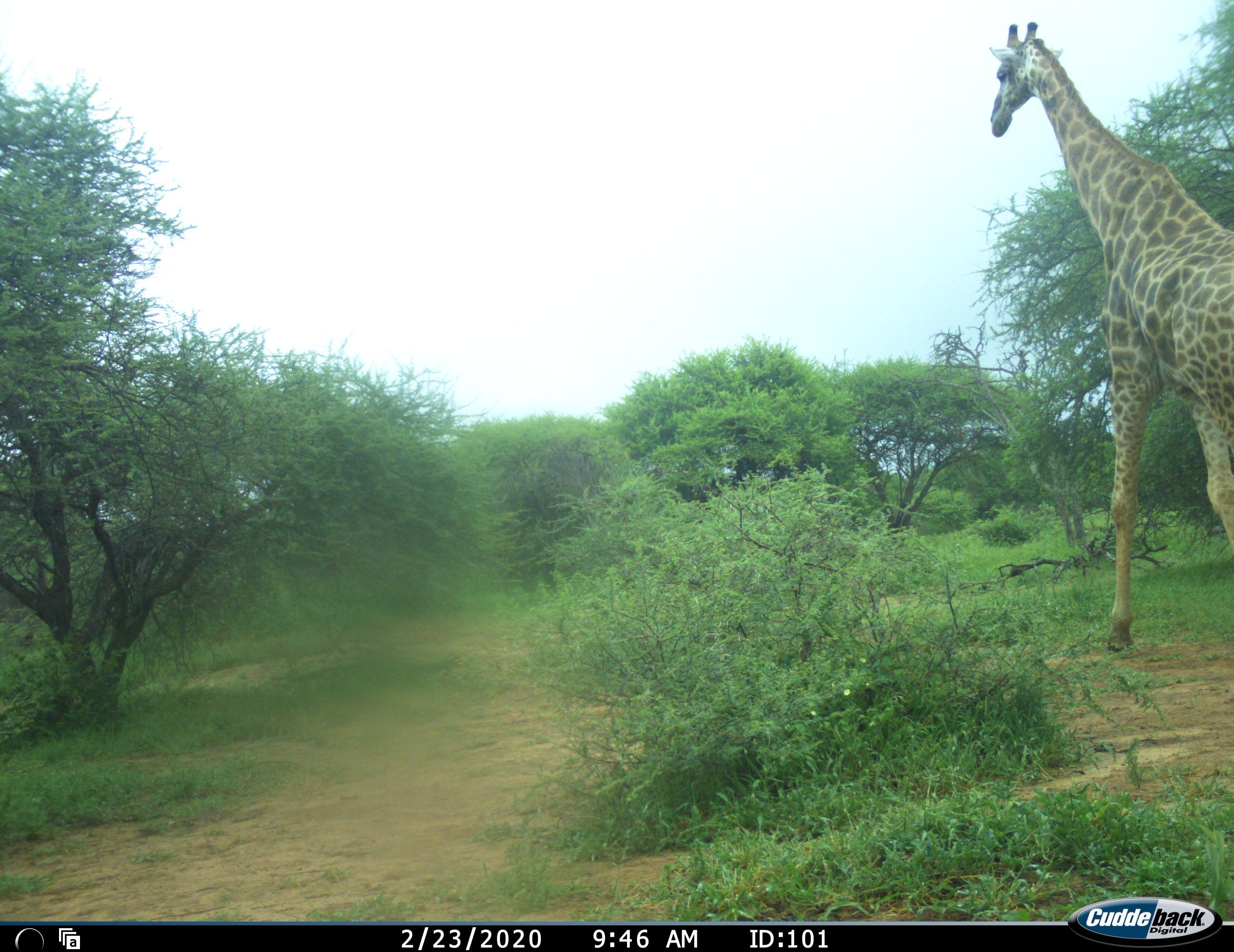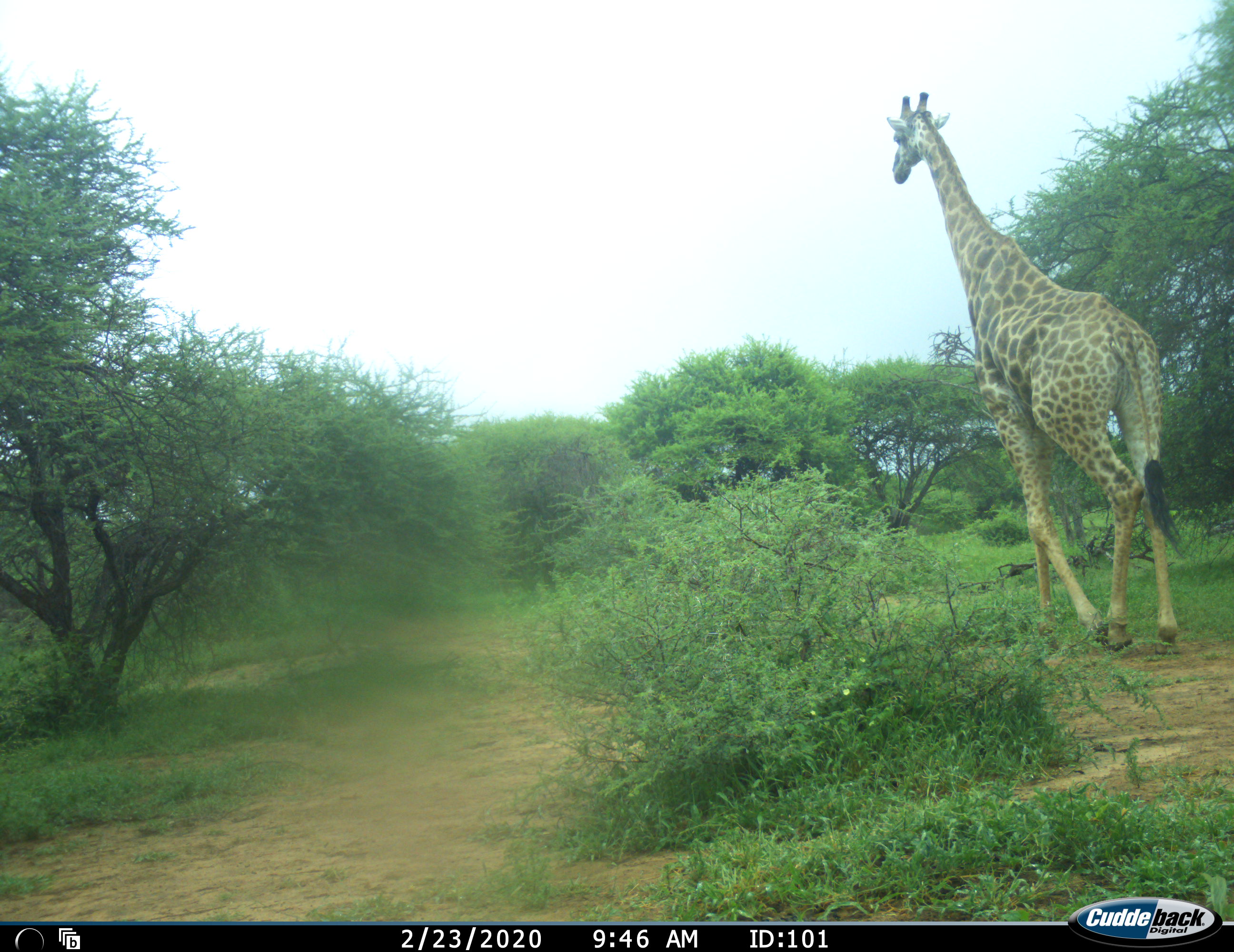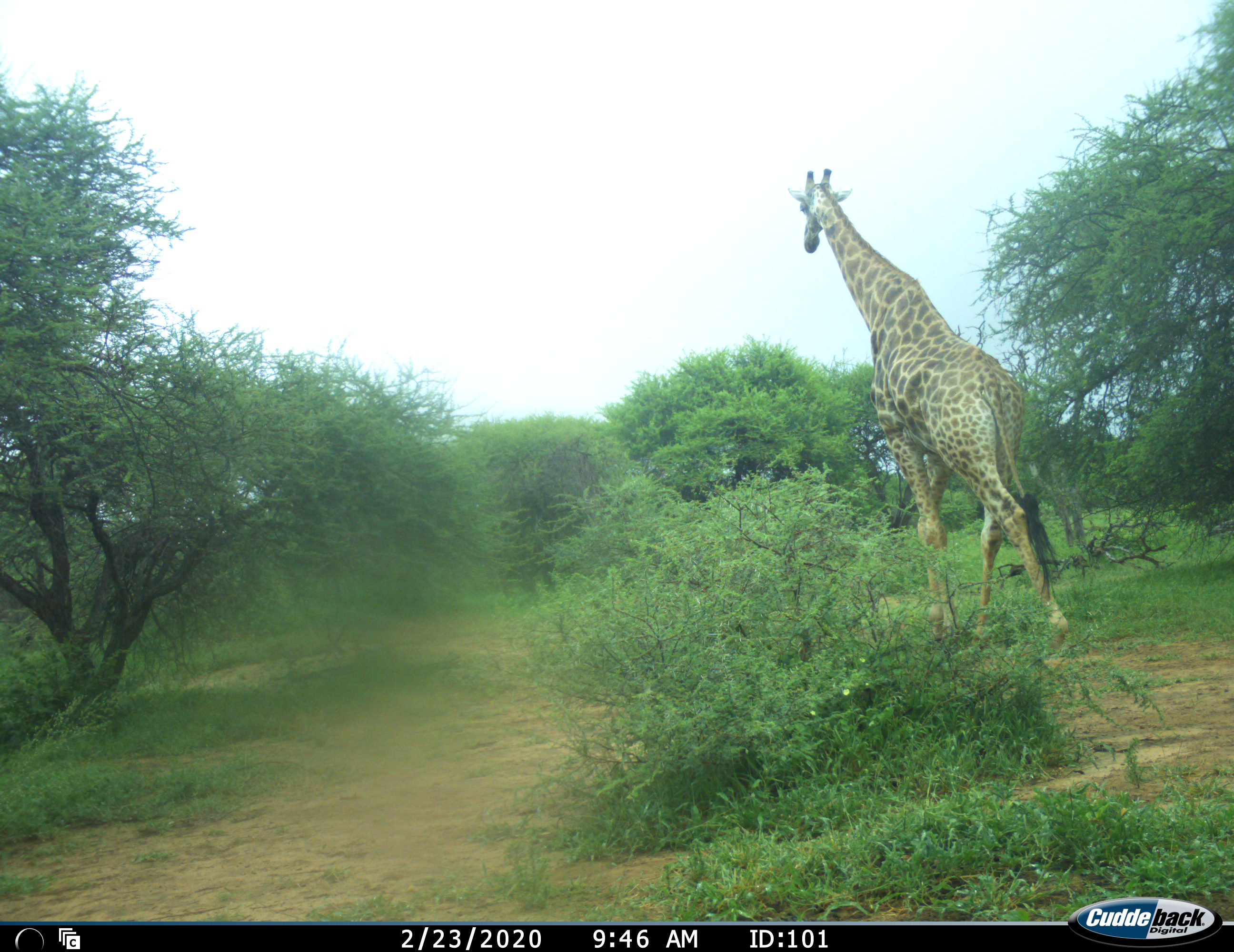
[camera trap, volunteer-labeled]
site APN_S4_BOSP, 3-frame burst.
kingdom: Animalia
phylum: Chordata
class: Mammalia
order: Artiodactyla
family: Giraffidae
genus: Giraffa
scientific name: Giraffa camelopardalis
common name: giraffe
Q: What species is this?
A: Giraffe (Giraffa camelopardalis).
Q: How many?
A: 1.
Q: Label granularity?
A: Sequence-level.